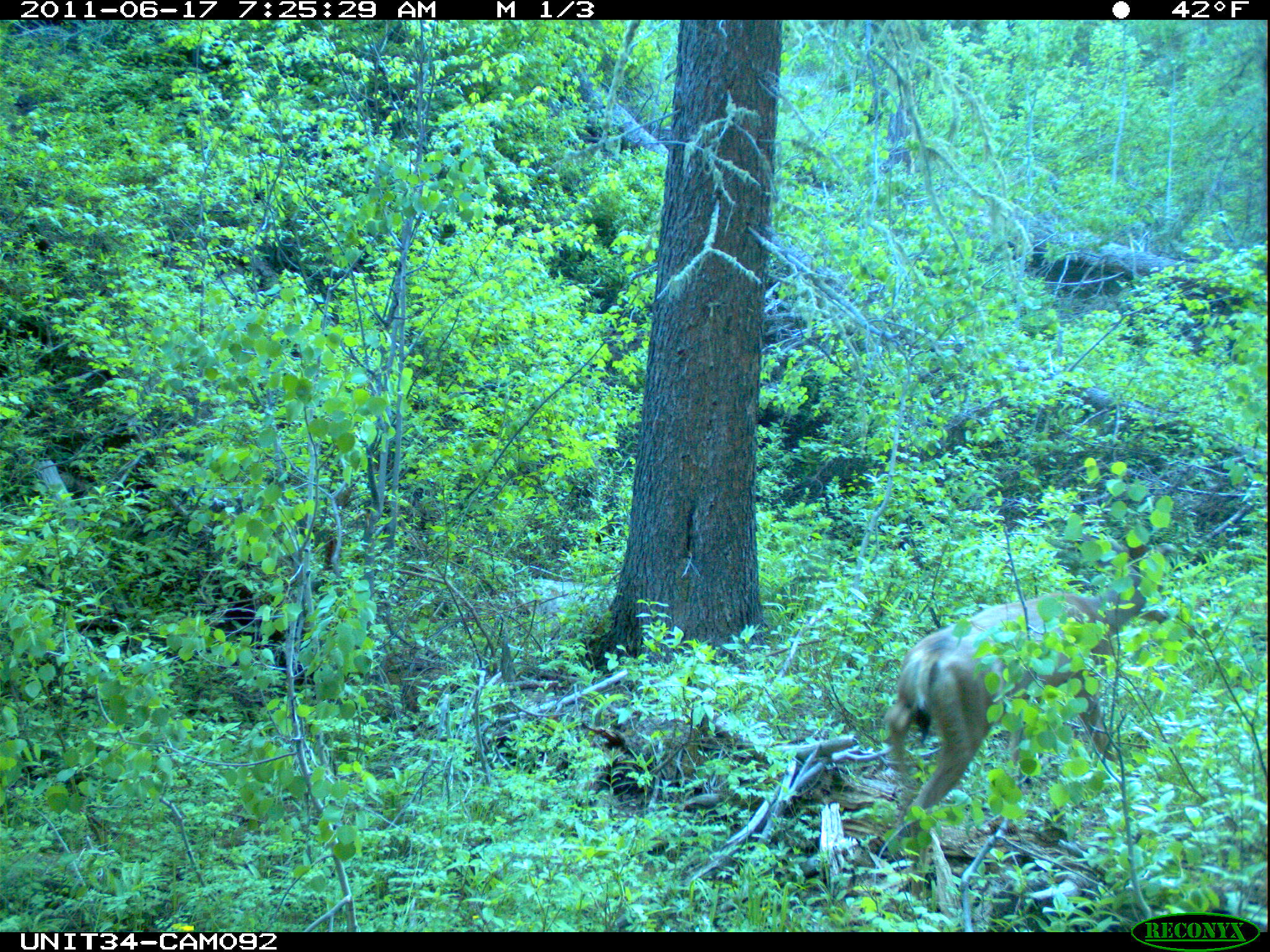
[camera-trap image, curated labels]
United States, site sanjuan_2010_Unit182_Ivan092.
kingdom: Animalia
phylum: Chordata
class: Mammalia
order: Artiodactyla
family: Cervidae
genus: Odocoileus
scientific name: Odocoileus hemionus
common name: mule deer